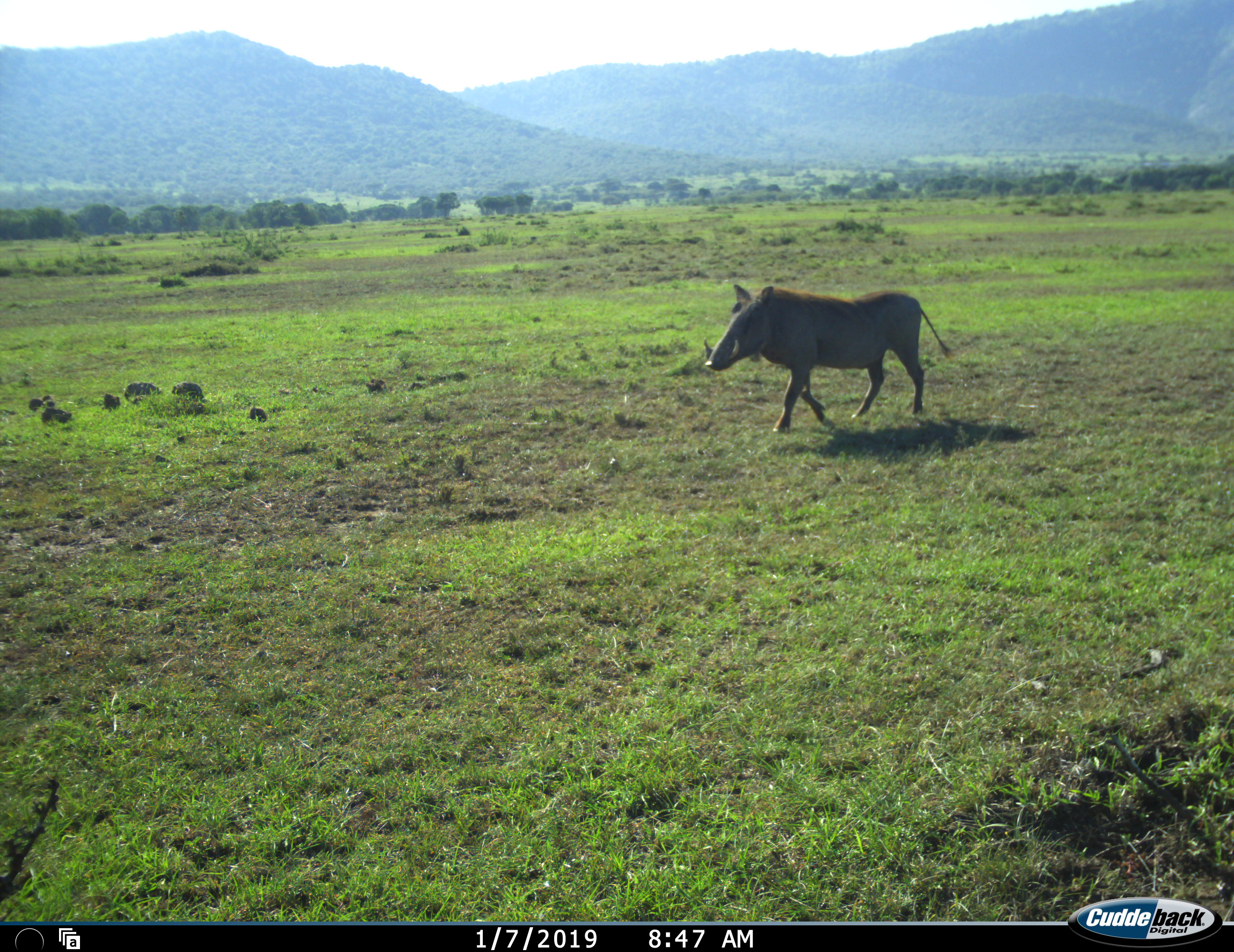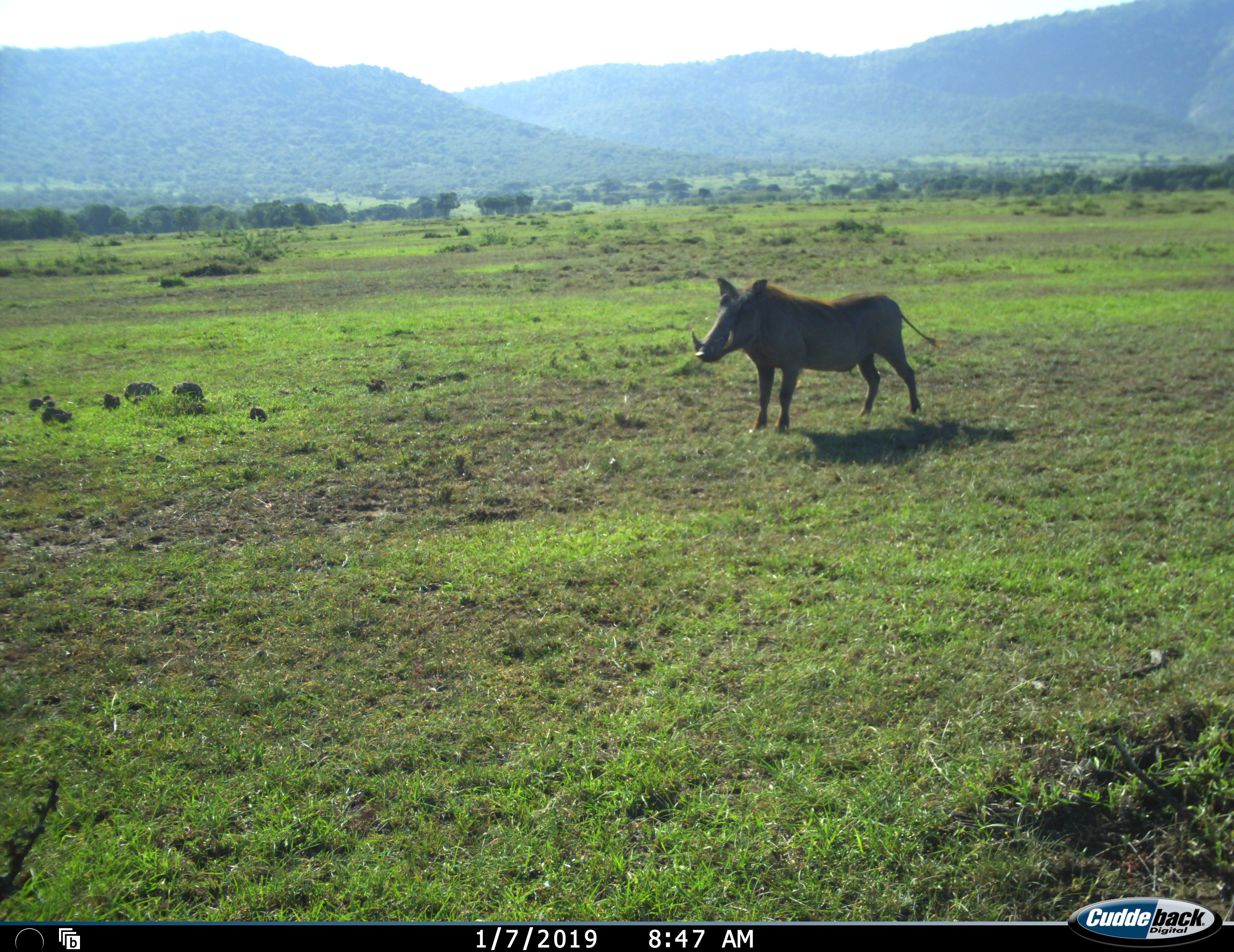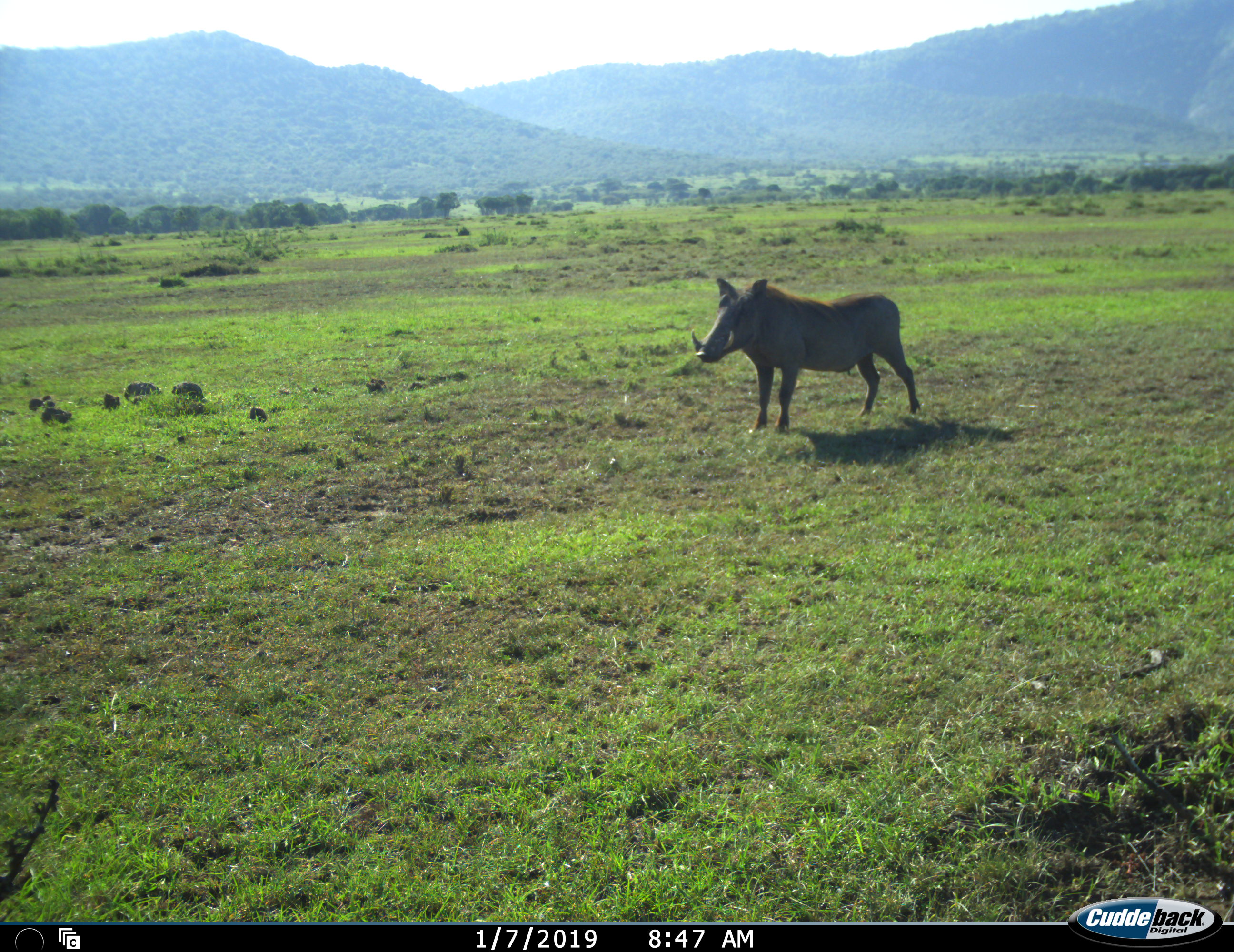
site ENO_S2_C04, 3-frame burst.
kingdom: Animalia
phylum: Chordata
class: Mammalia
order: Artiodactyla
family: Suidae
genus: Phacochoerus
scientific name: Phacochoerus africanus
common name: warthog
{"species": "warthog (Phacochoerus africanus)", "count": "1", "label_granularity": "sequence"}